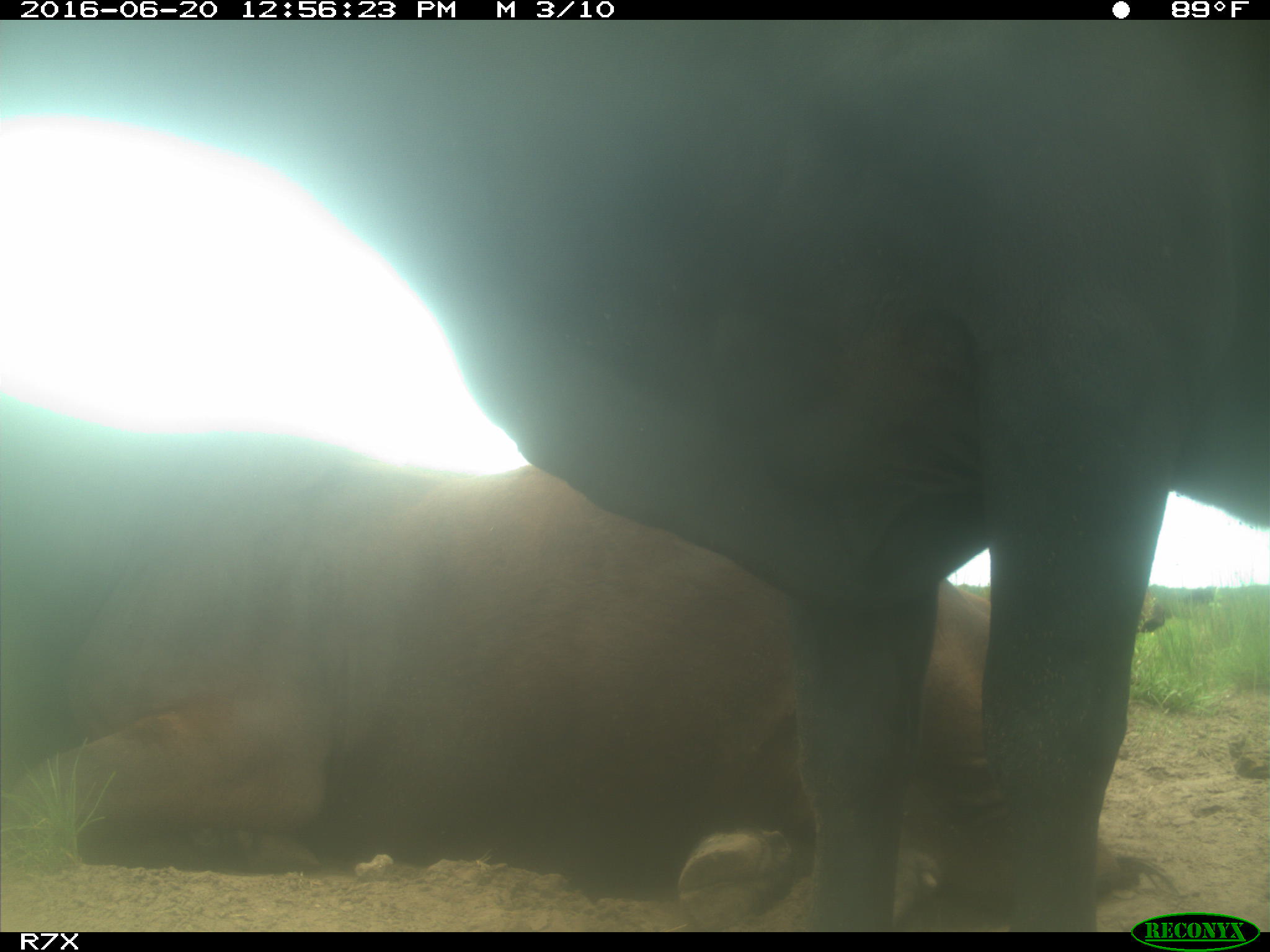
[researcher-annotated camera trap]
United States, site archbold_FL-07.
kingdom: Animalia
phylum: Chordata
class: Mammalia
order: Artiodactyla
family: Bovidae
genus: Bos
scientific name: Bos taurus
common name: domestic cow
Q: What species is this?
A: Bos taurus (domestic cow).